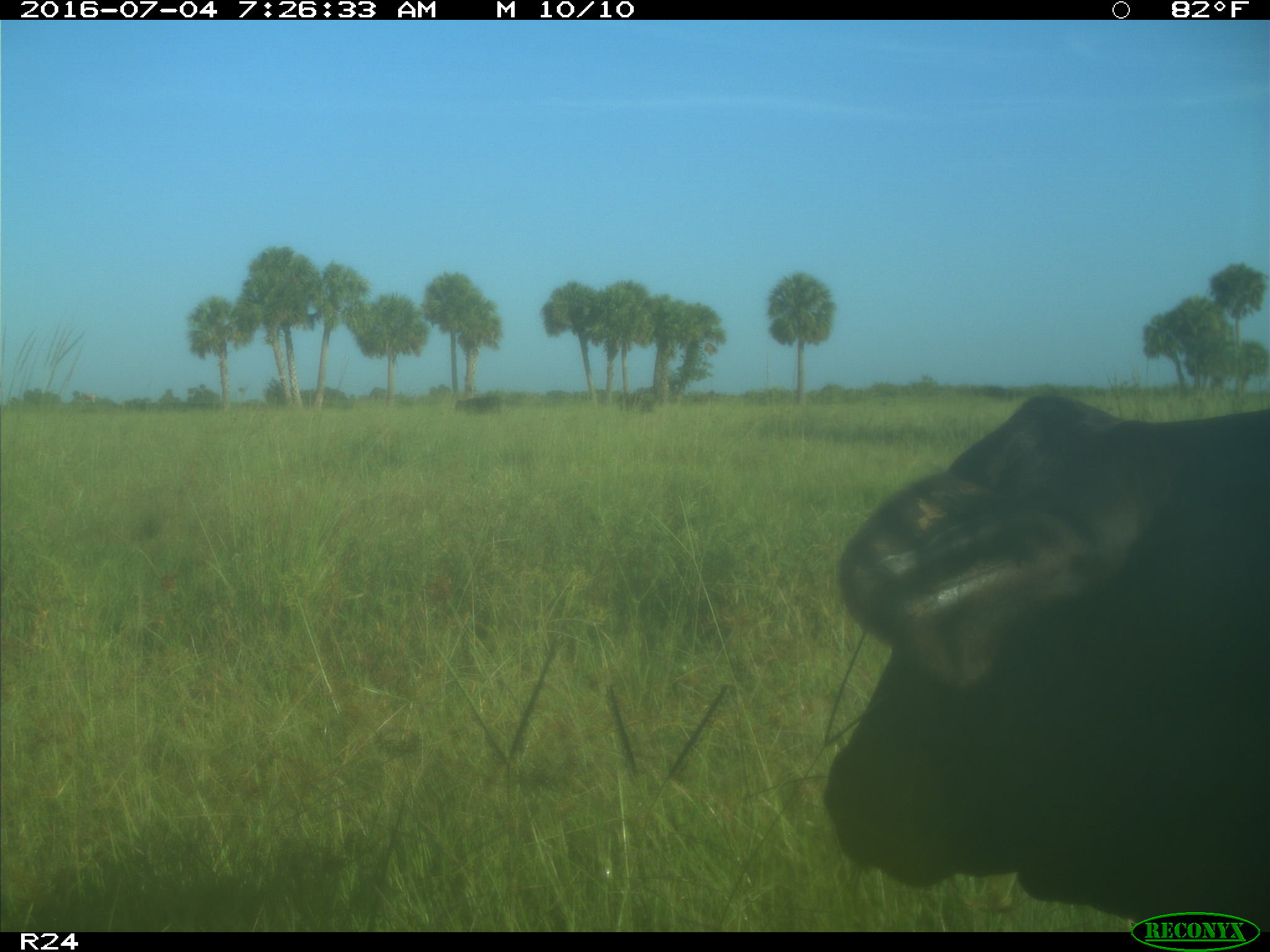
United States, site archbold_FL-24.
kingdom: Animalia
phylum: Chordata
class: Mammalia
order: Artiodactyla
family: Bovidae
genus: Bos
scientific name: Bos taurus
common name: domestic cow